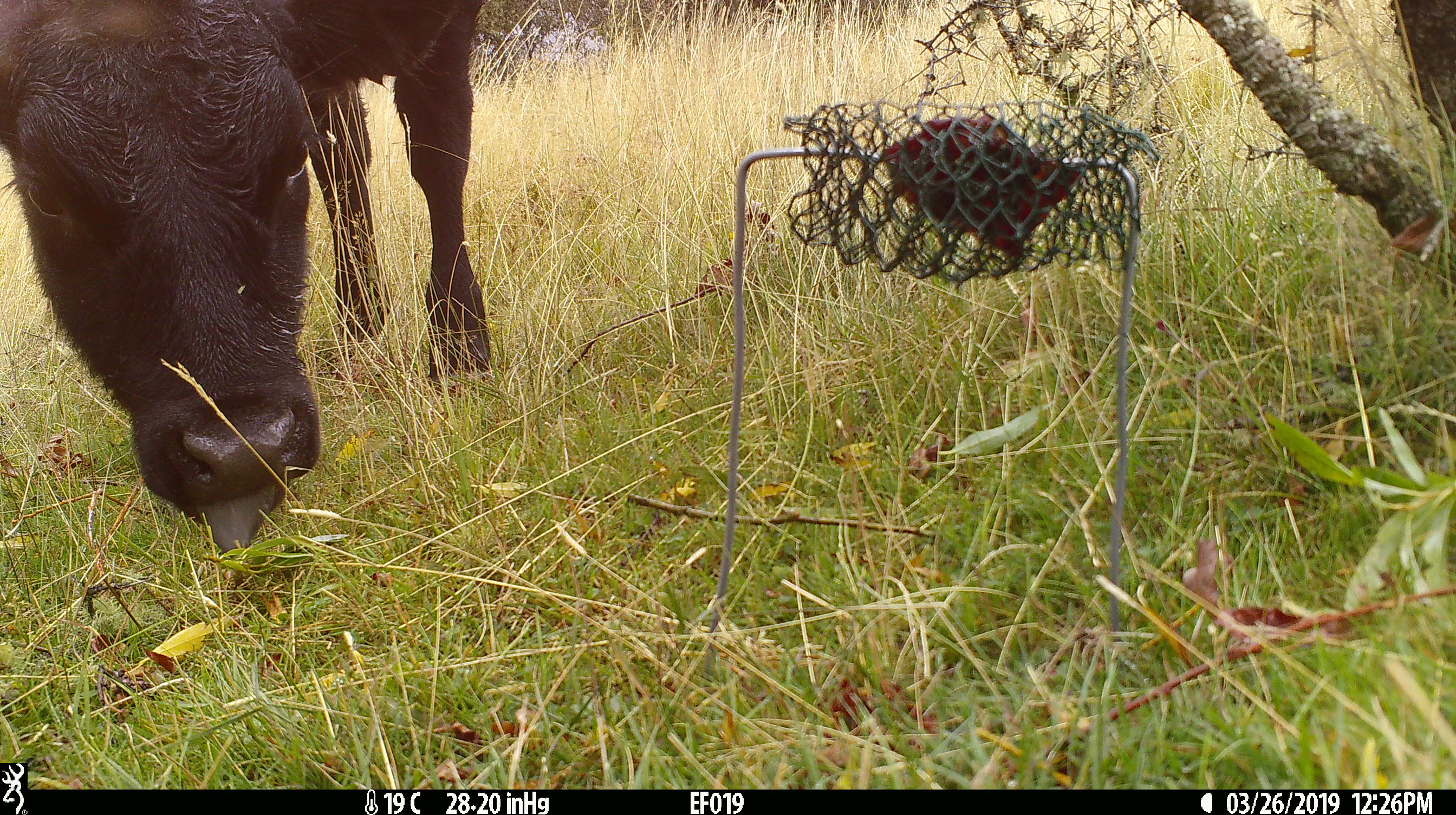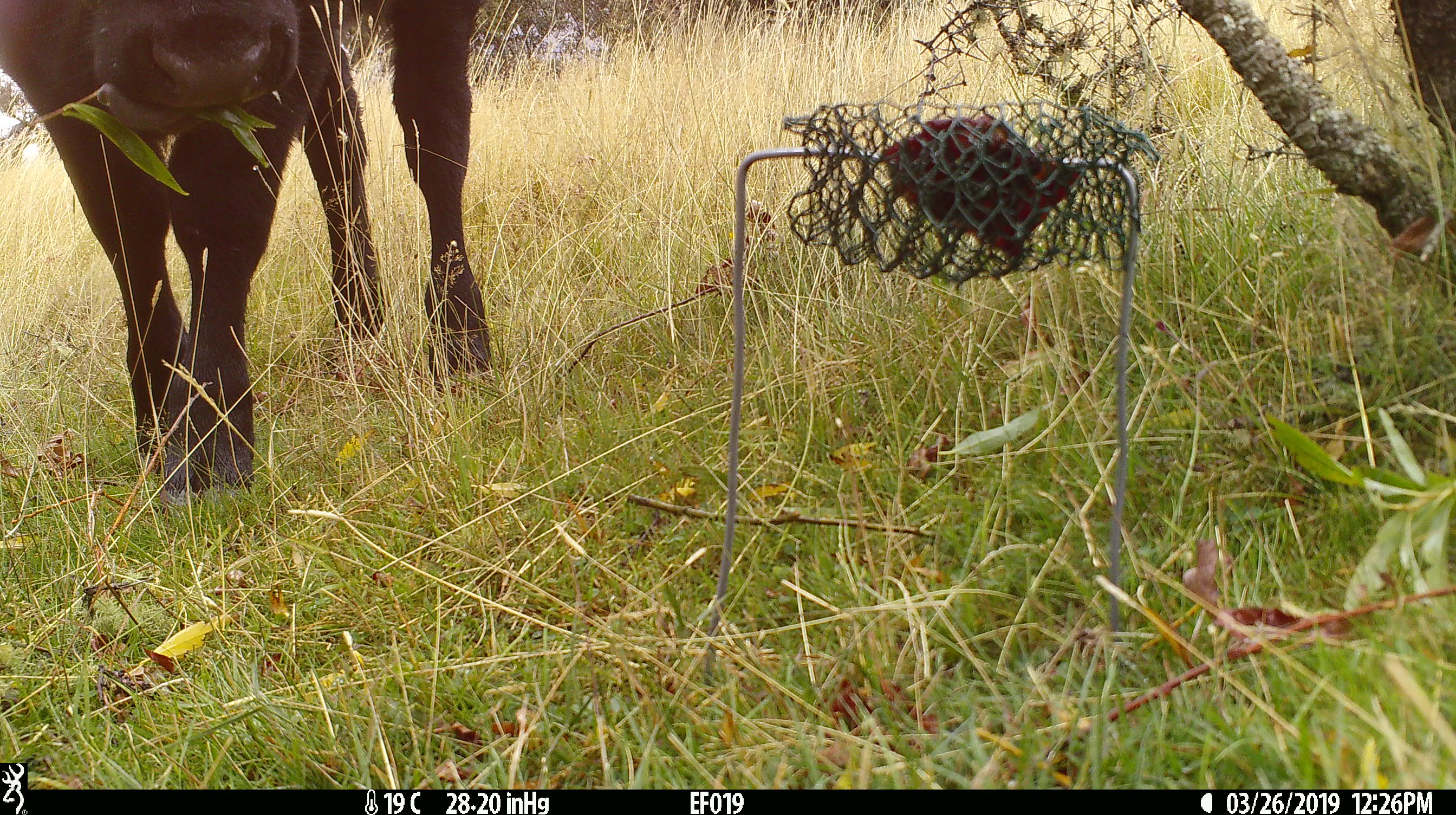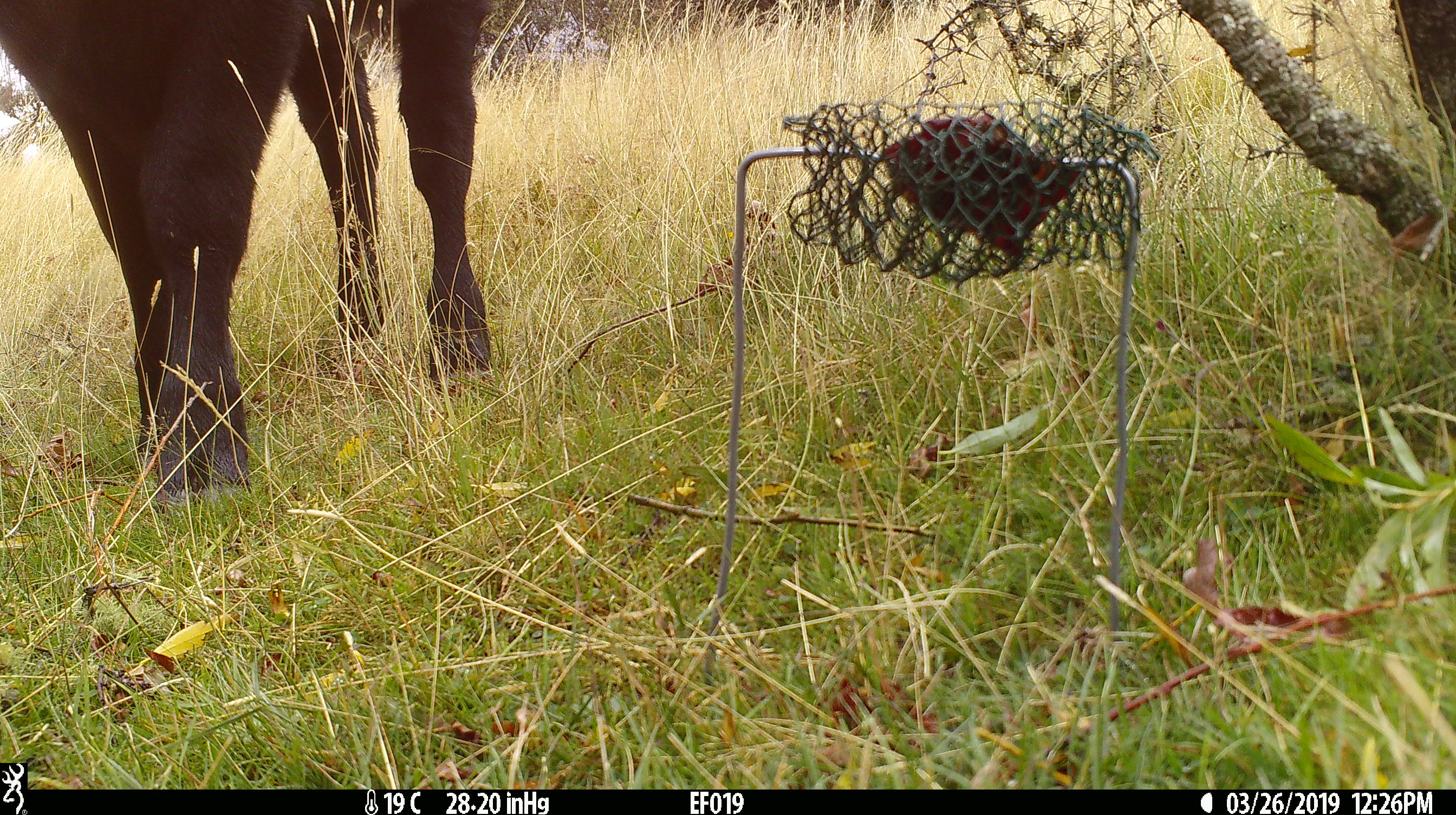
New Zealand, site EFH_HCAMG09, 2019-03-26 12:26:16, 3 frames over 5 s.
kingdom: Animalia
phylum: Chordata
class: Mammalia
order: Artiodactyla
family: Bovidae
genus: Bos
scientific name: Bos taurus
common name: domestic cow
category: cow